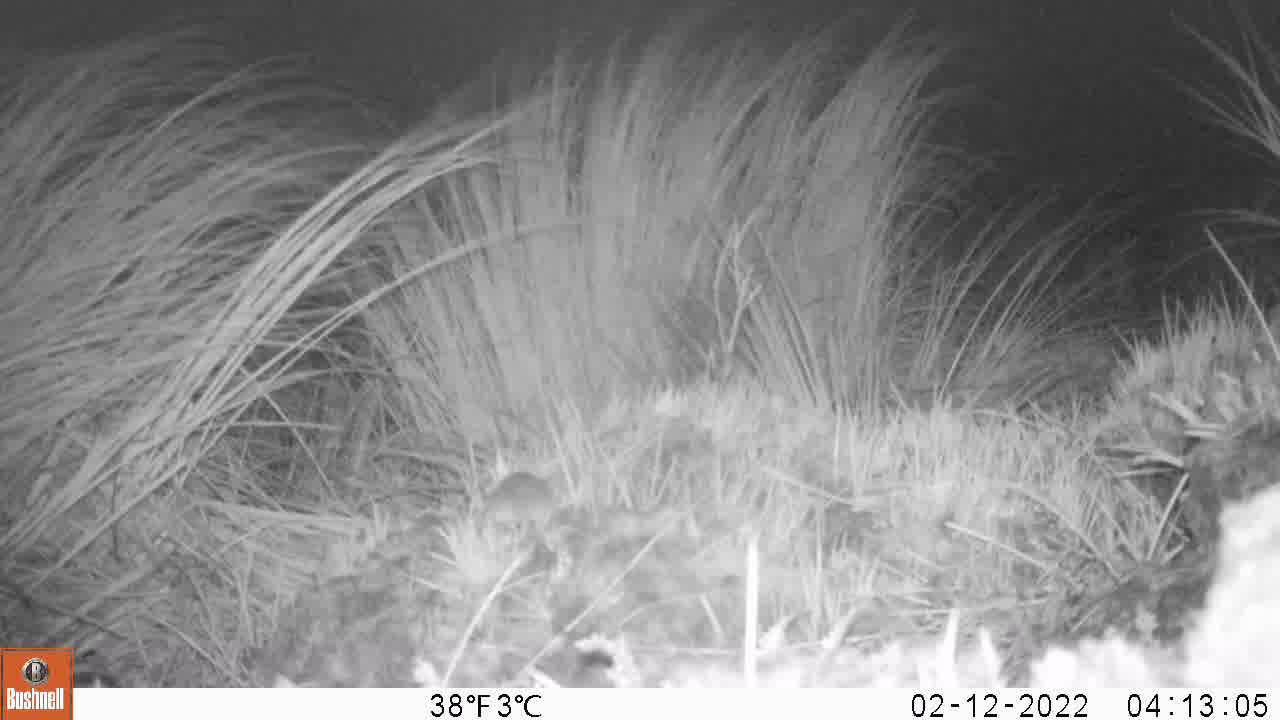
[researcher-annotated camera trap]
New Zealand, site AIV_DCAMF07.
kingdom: Animalia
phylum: Chordata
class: Mammalia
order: Rodentia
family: Muridae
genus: Mus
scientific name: Mus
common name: mouse